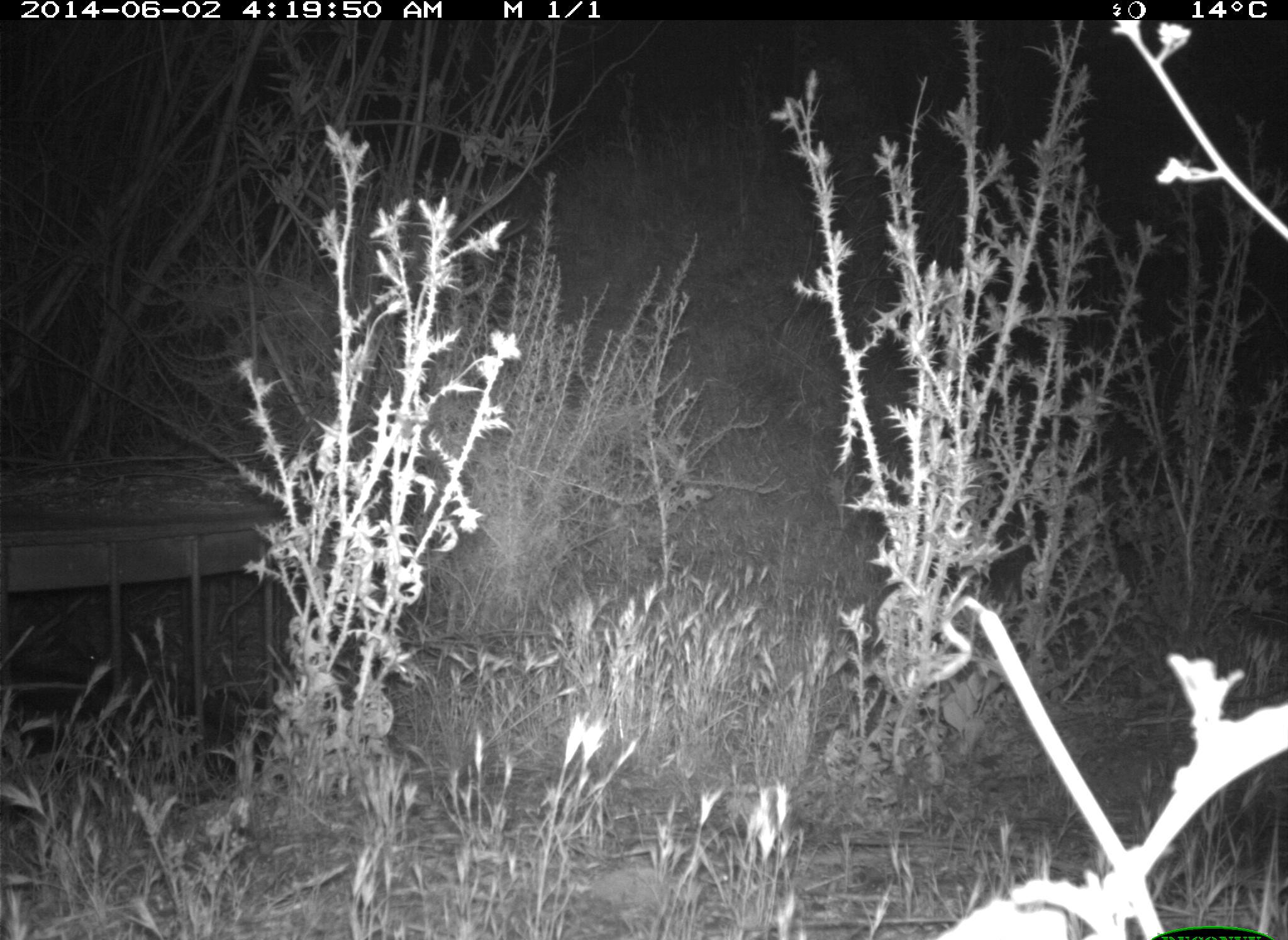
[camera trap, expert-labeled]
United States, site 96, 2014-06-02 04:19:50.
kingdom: Animalia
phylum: Chordata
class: Mammalia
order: Rodentia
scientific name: Rodentia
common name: rodent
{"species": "rodent (Rodentia)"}